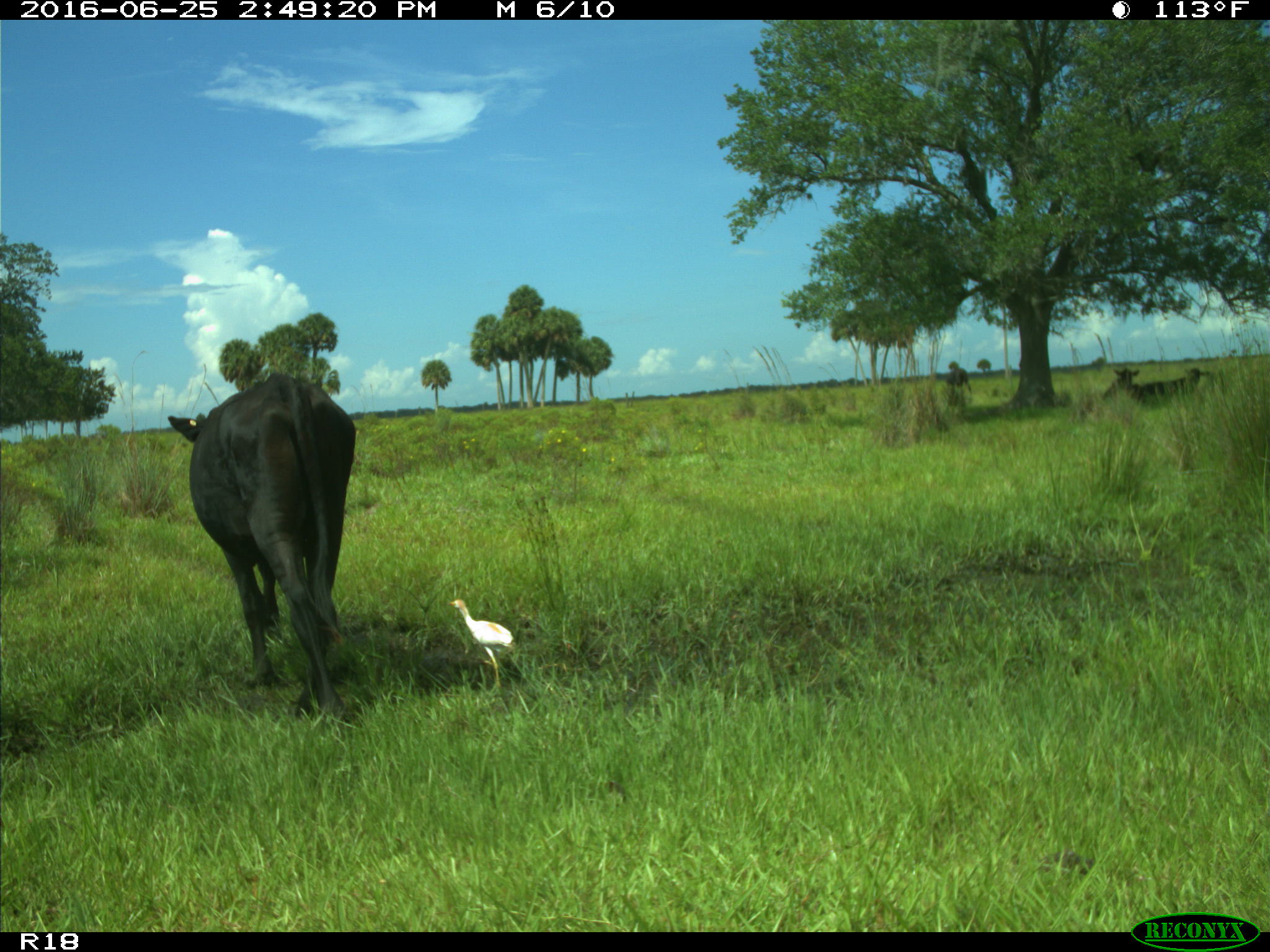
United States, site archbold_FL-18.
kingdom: Animalia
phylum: Chordata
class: Mammalia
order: Artiodactyla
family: Bovidae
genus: Bos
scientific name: Bos taurus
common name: domestic cow